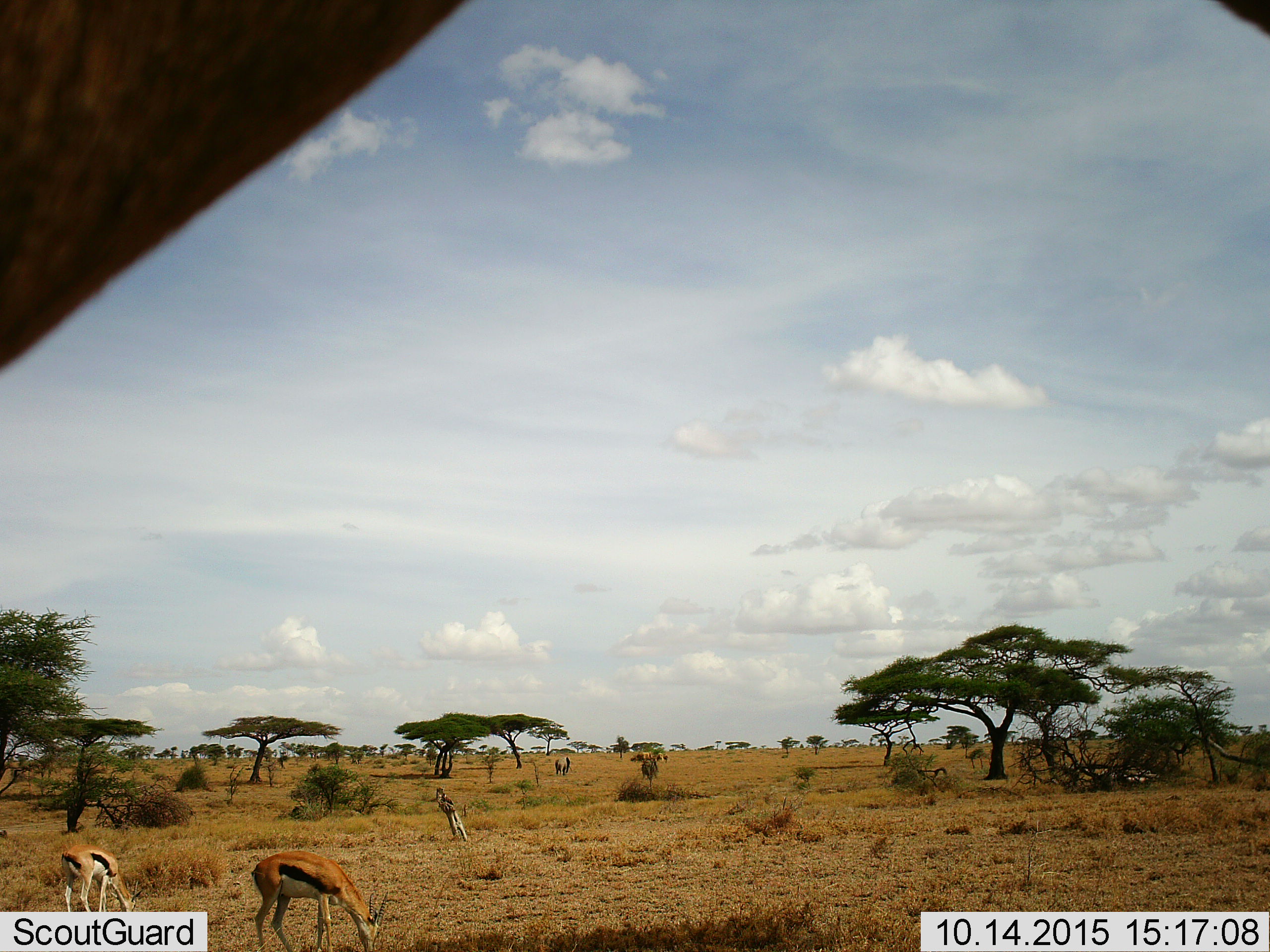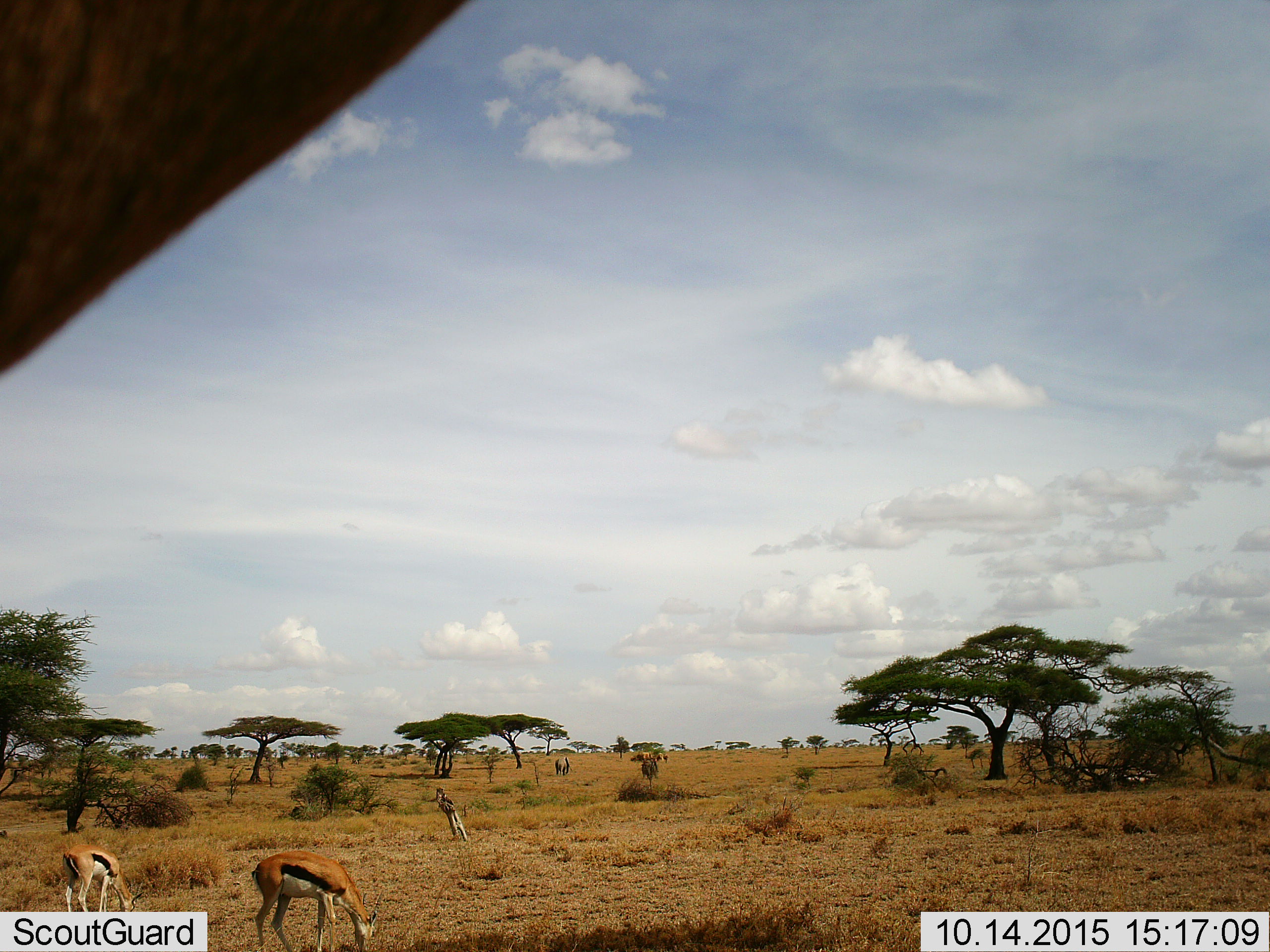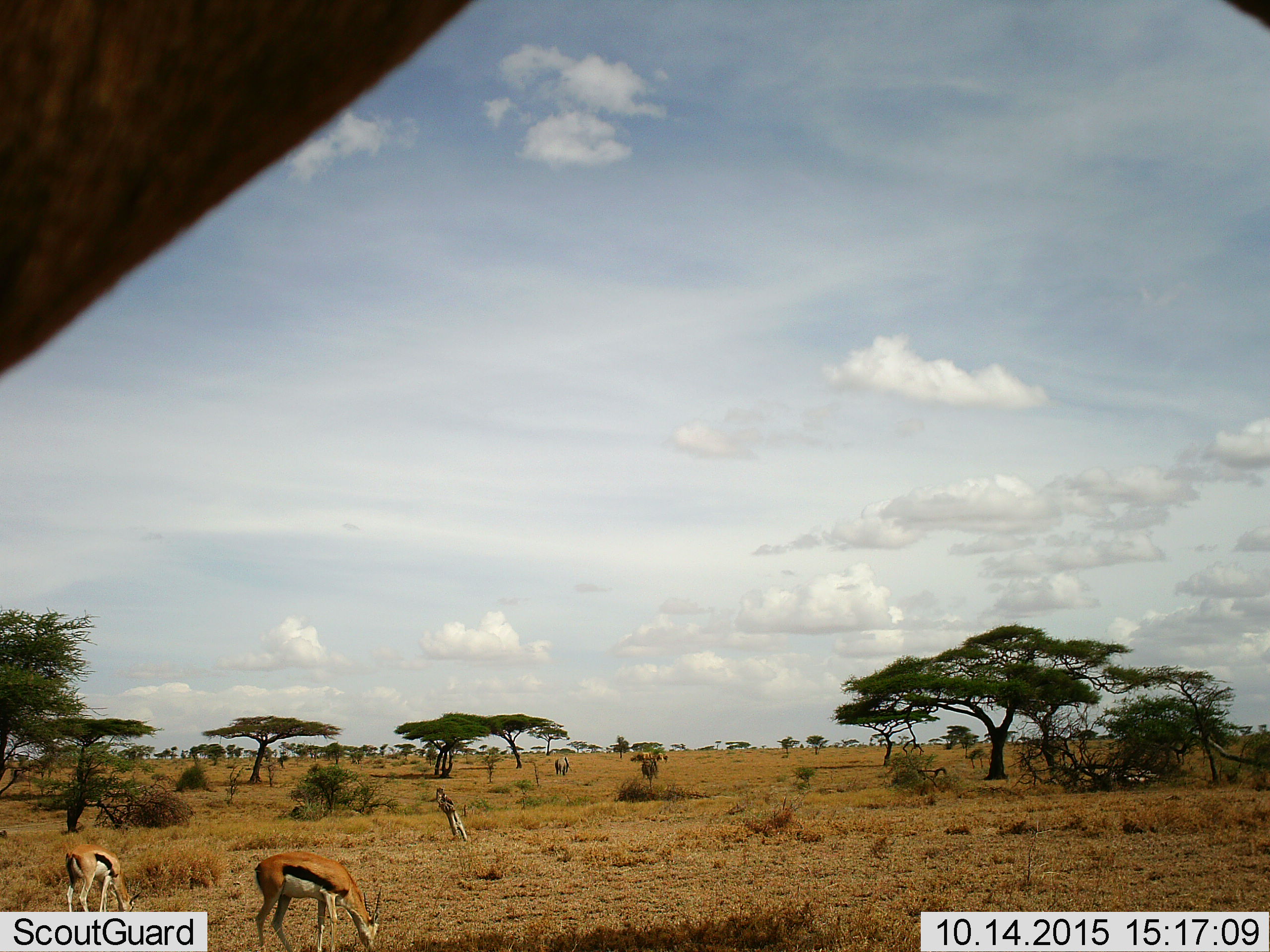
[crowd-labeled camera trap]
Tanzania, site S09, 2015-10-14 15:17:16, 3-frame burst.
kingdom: Animalia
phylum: Chordata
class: Mammalia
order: Proboscidea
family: Elephantidae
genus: Loxodonta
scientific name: Loxodonta africana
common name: african bush elephant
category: elephant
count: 1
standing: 100%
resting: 0%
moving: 0%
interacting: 0%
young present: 0%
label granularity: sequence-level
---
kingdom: Animalia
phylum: Chordata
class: Mammalia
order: Artiodactyla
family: Bovidae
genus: Eudorcas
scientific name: Eudorcas thomsonii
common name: thomson's gazelle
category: gazellethomsons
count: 3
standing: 43%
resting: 0%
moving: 14%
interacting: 0%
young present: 29%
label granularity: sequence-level